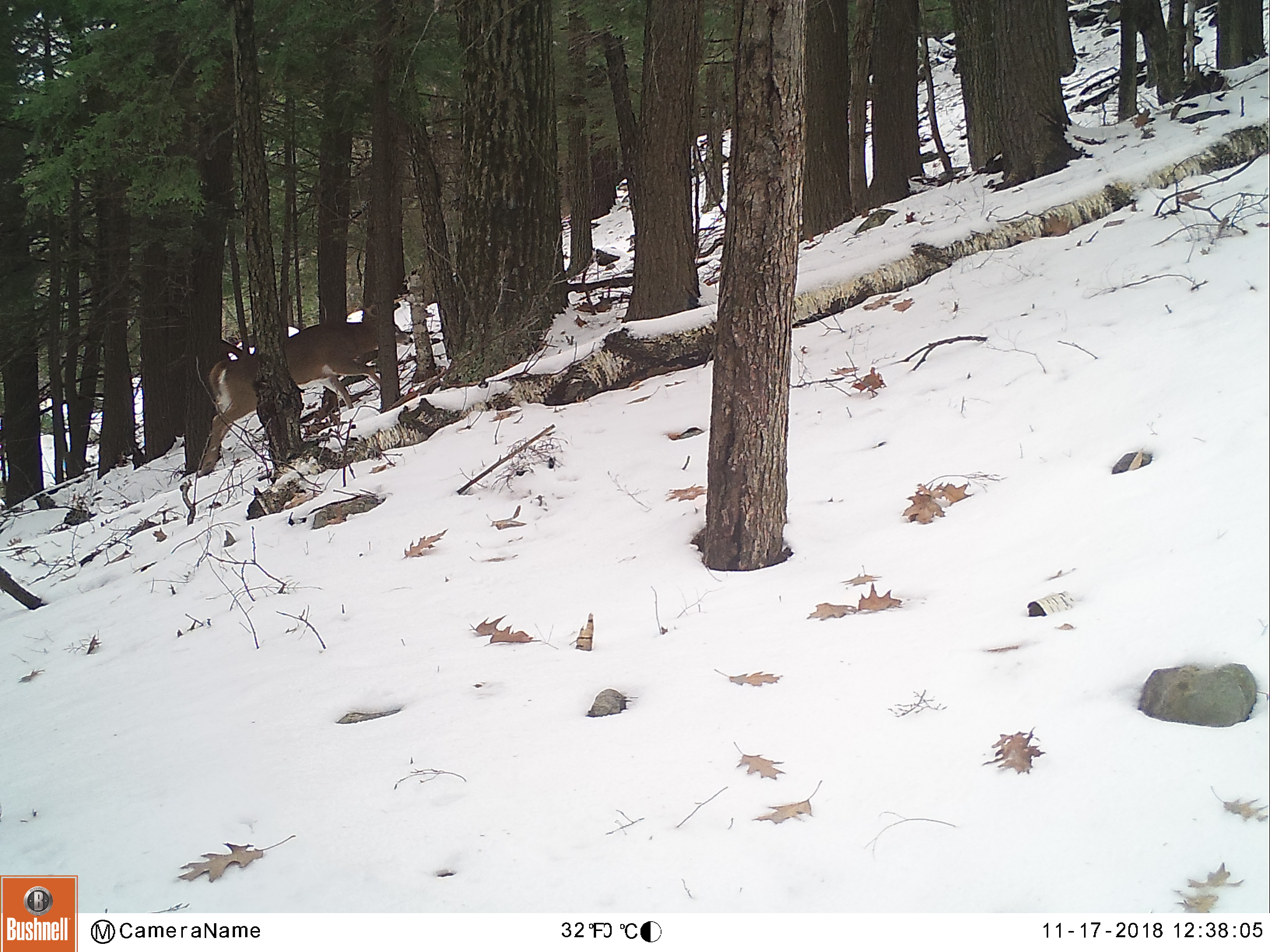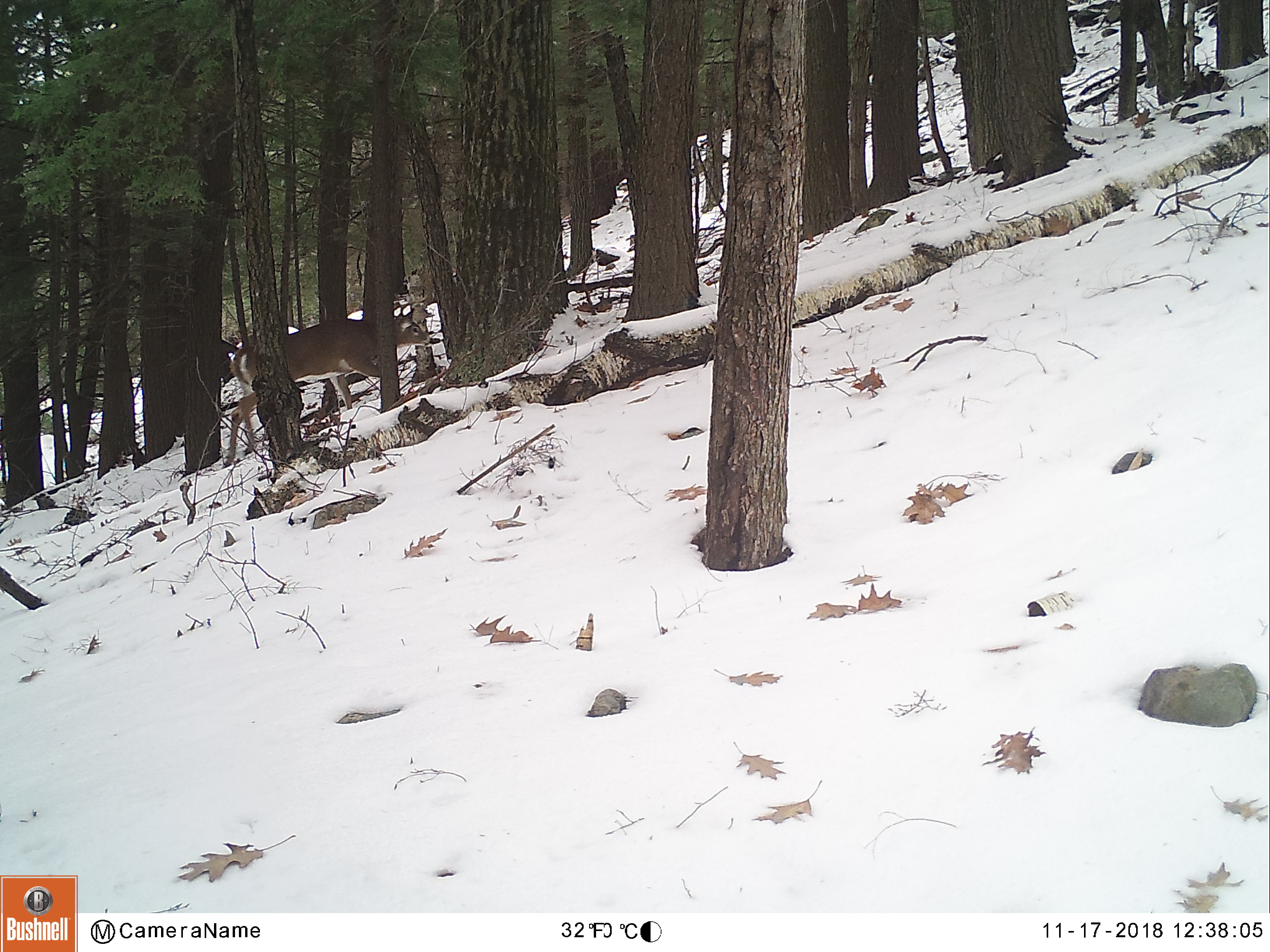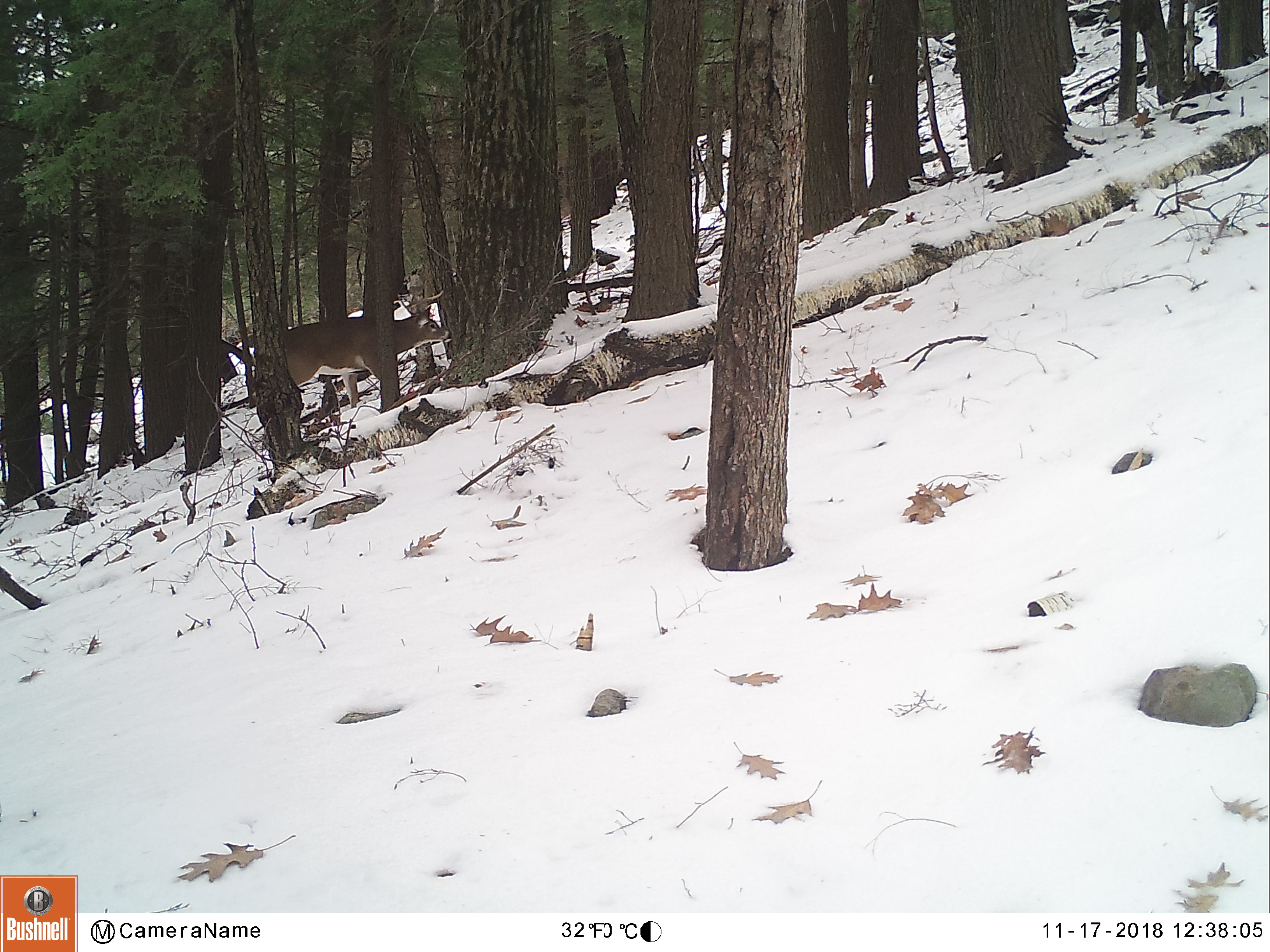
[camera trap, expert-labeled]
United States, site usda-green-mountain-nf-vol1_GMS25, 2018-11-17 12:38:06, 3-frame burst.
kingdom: Animalia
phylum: Chordata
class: Mammalia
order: Artiodactyla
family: Cervidae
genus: Odocoileus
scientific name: Odocoileus virginianus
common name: white-tailed deer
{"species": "white-tailed deer (Odocoileus virginianus)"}